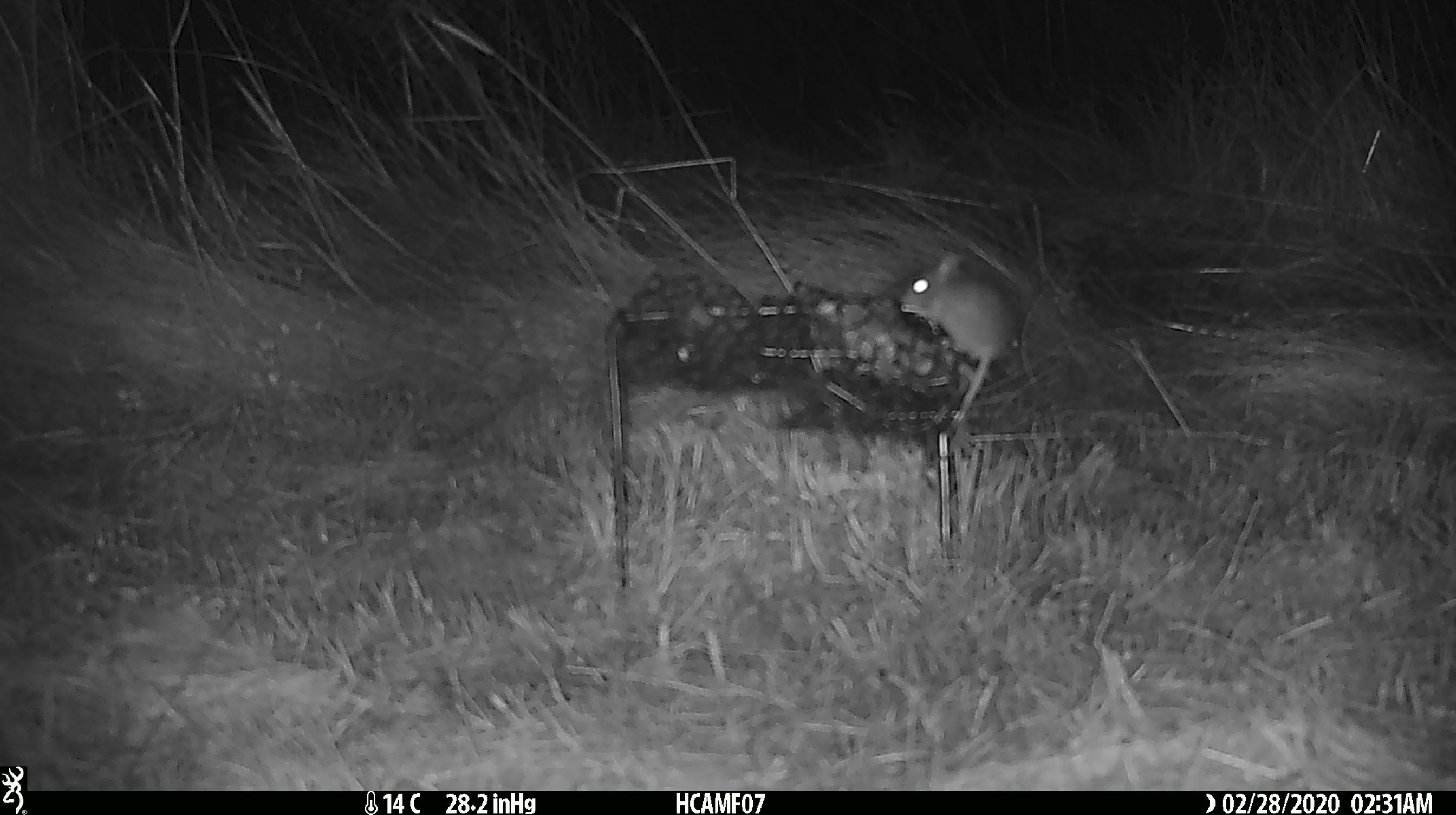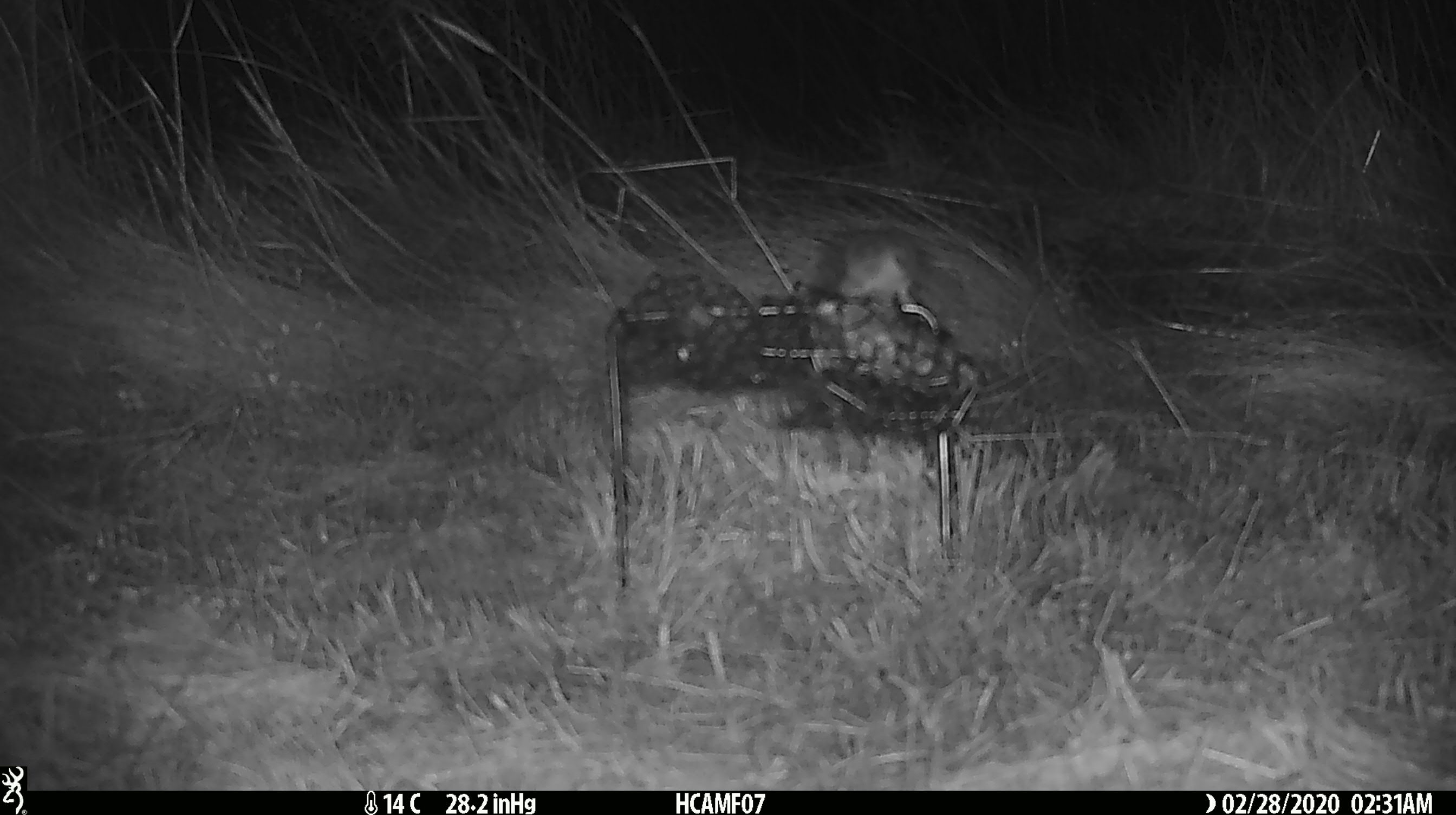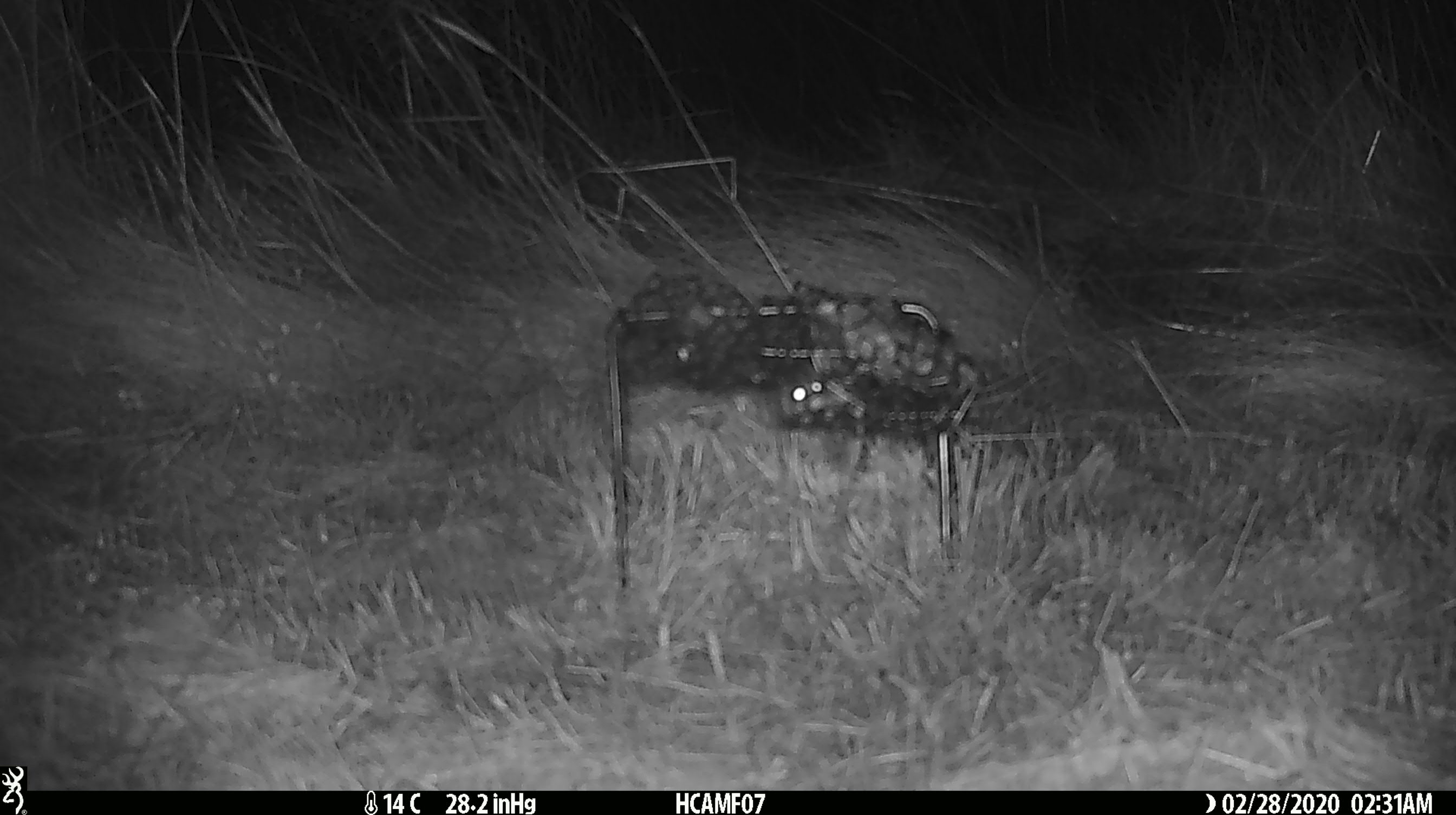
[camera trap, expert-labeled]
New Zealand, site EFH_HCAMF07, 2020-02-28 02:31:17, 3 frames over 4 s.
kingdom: Animalia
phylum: Chordata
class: Mammalia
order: Rodentia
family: Muridae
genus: Mus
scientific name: Mus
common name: mouse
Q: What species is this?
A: Mouse (Mus).